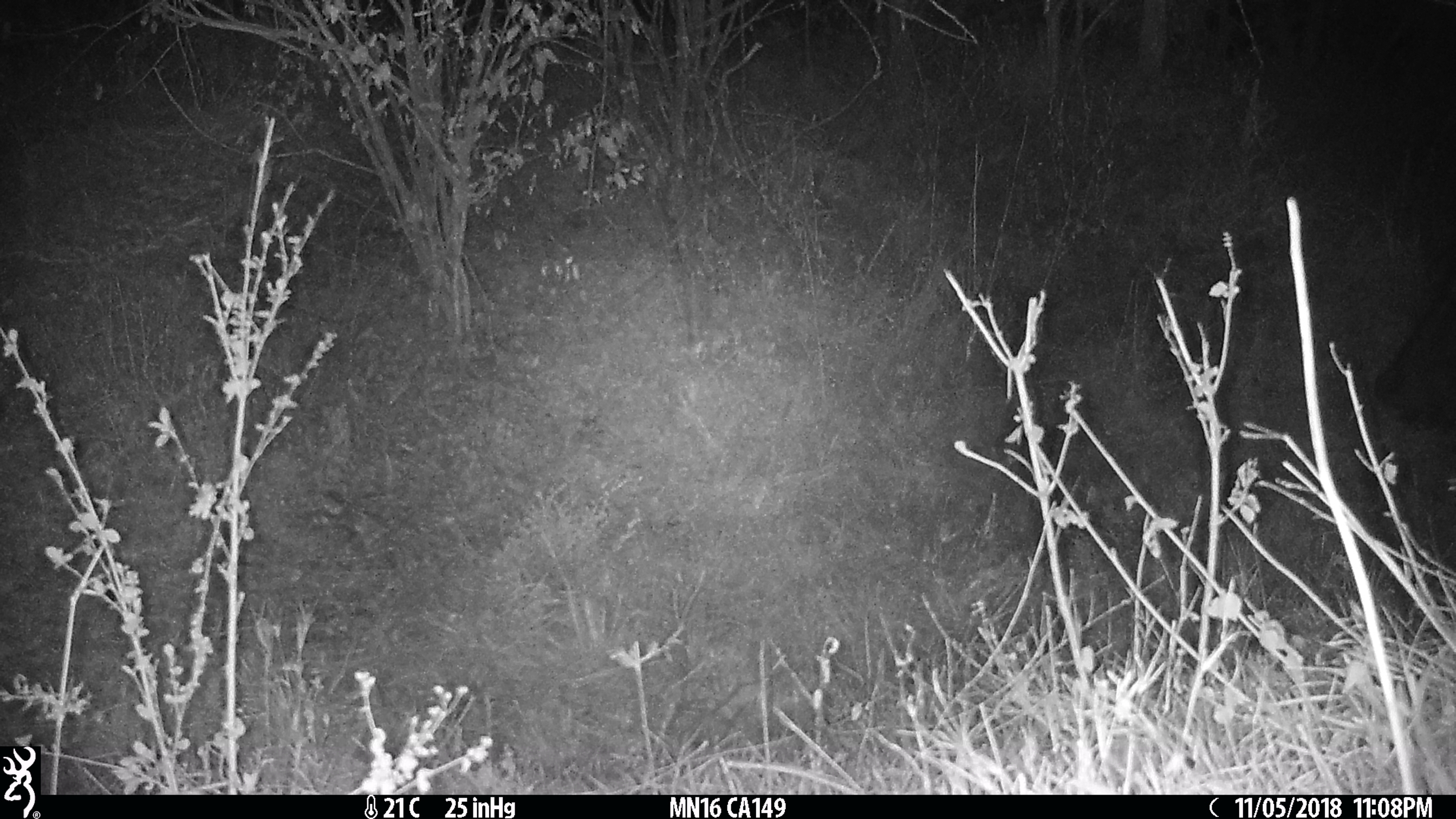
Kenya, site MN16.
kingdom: Animalia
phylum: Chordata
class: Mammalia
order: Artiodactyla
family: Hippopotamidae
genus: Hippopotamus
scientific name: Hippopotamus amphibius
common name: hippopotamus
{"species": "hippopotamus (Hippopotamus amphibius)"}